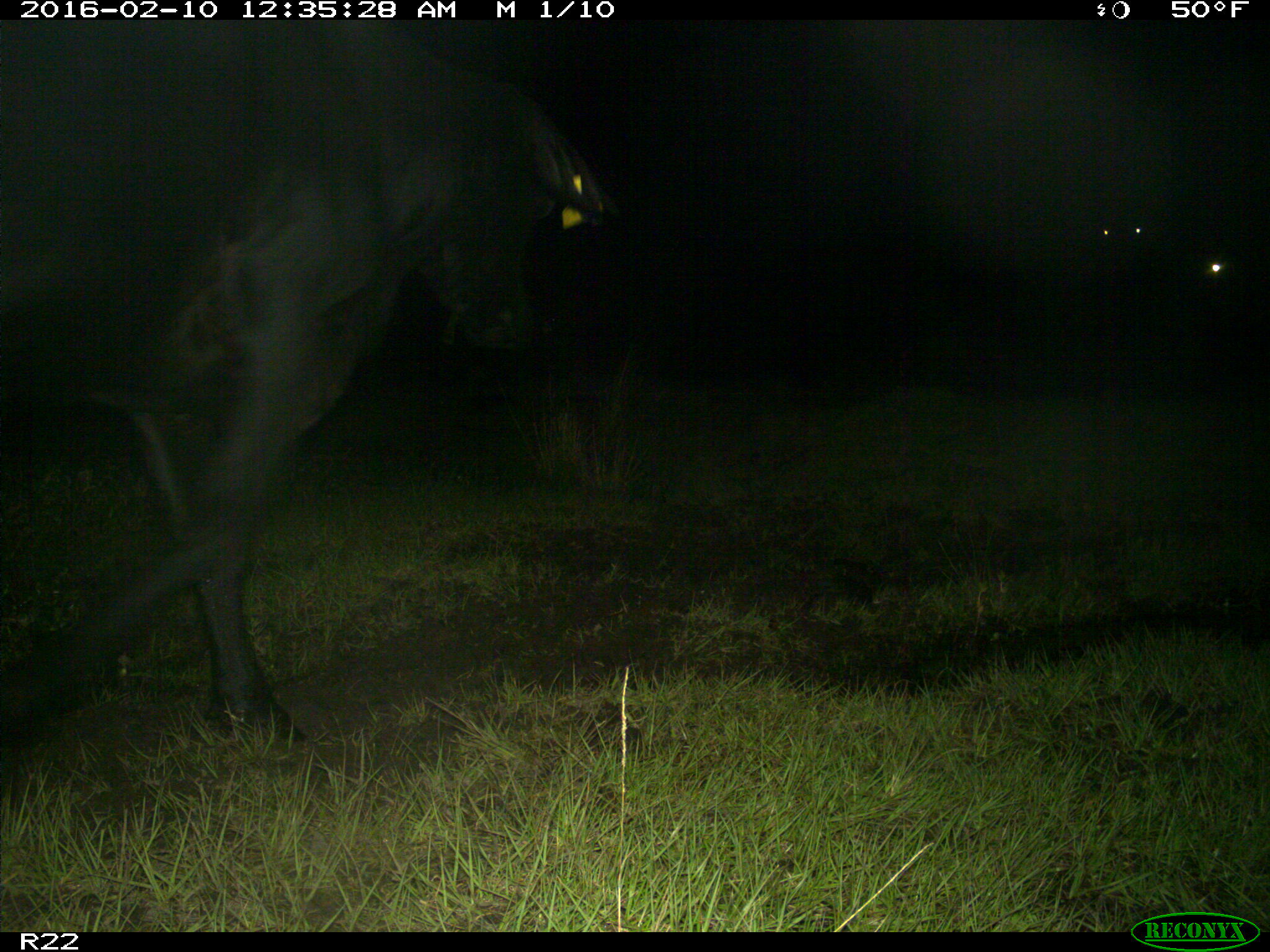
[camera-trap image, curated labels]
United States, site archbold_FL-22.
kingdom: Animalia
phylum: Chordata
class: Mammalia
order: Artiodactyla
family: Bovidae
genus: Bos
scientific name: Bos taurus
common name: domestic cow